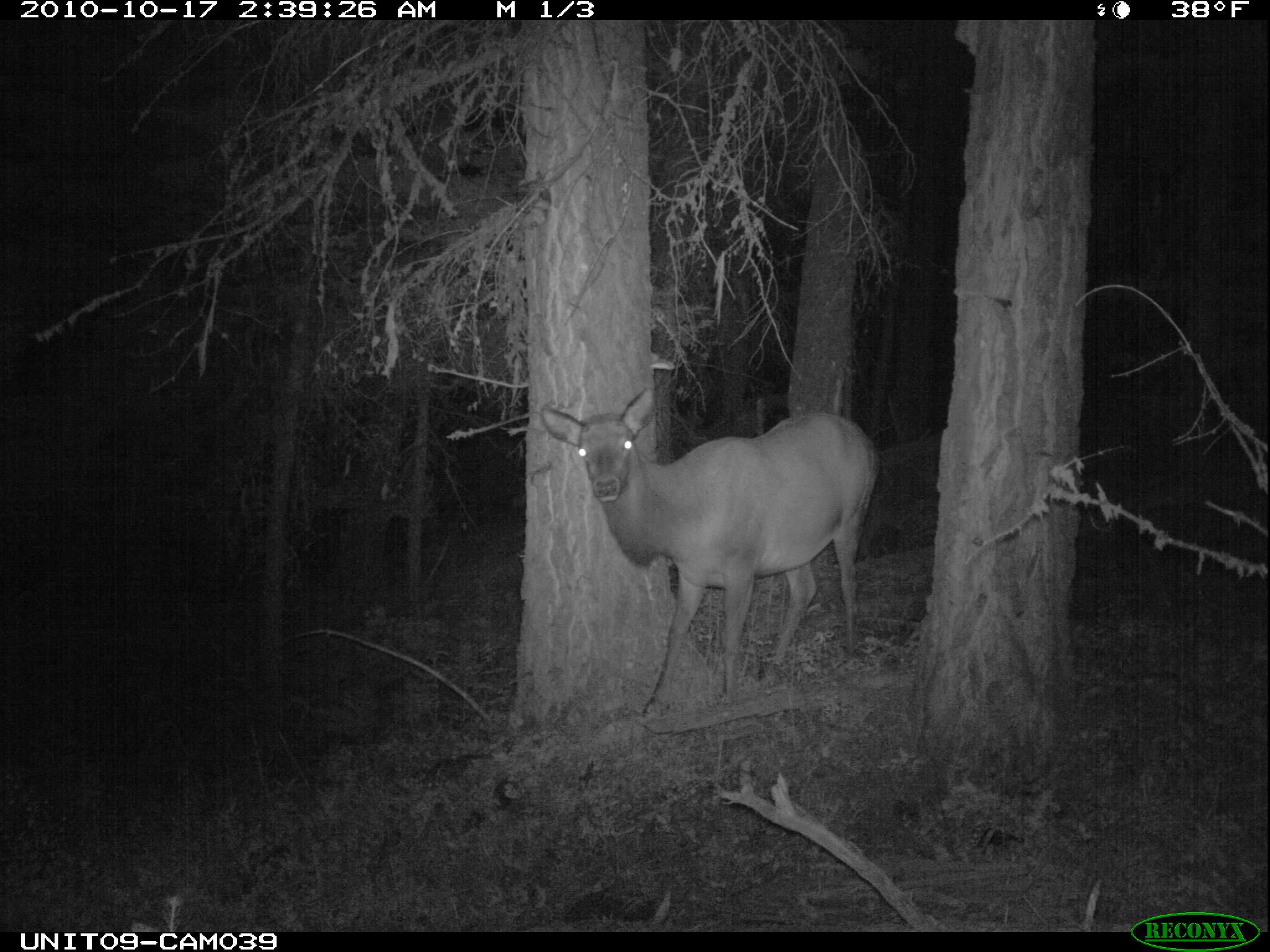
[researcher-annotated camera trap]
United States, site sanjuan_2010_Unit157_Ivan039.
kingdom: Animalia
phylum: Chordata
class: Mammalia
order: Artiodactyla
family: Cervidae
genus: Cervus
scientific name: Cervus elaphus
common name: red deer